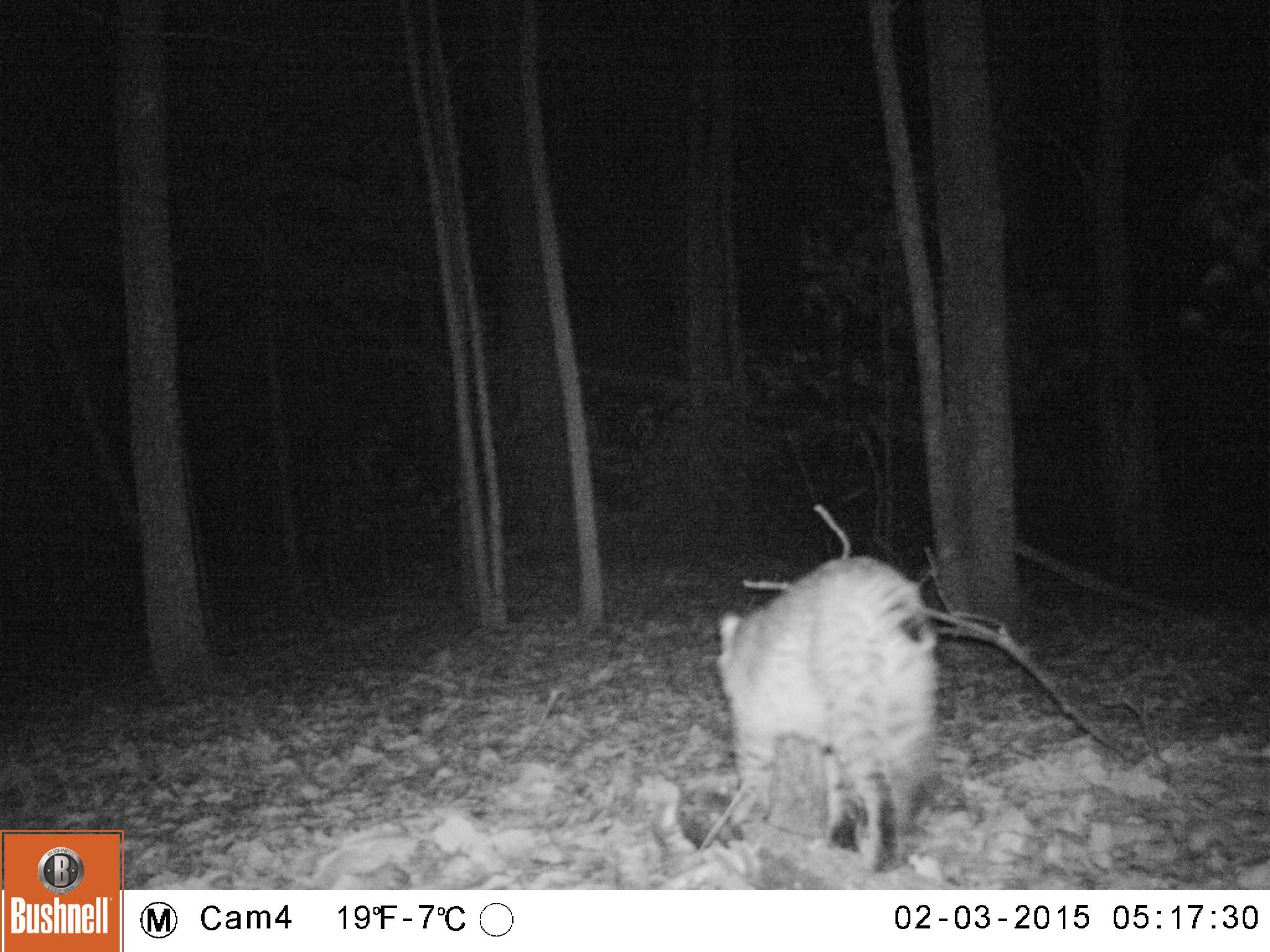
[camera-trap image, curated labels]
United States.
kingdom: Animalia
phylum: Chordata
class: Mammalia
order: Carnivora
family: Felidae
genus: Lynx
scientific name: Lynx rufus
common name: bobcat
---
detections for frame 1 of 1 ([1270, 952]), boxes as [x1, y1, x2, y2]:
Bobcat: [701, 541, 978, 870]